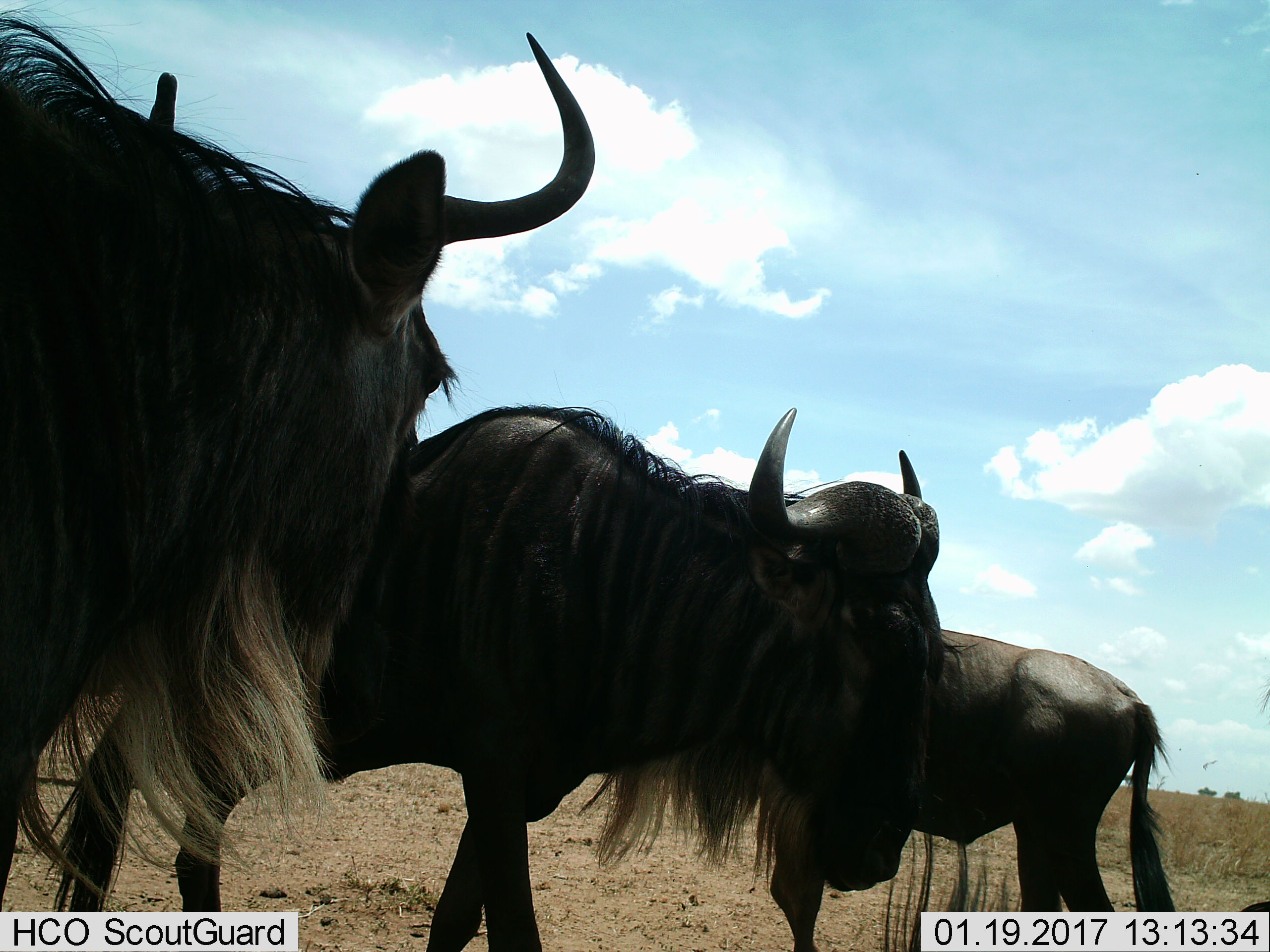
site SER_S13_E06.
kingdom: Animalia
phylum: Chordata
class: Mammalia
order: Artiodactyla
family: Bovidae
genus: Connochaetes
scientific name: Connochaetes taurinus taurinus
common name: blue wildebeest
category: wildebeestblue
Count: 3.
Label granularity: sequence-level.